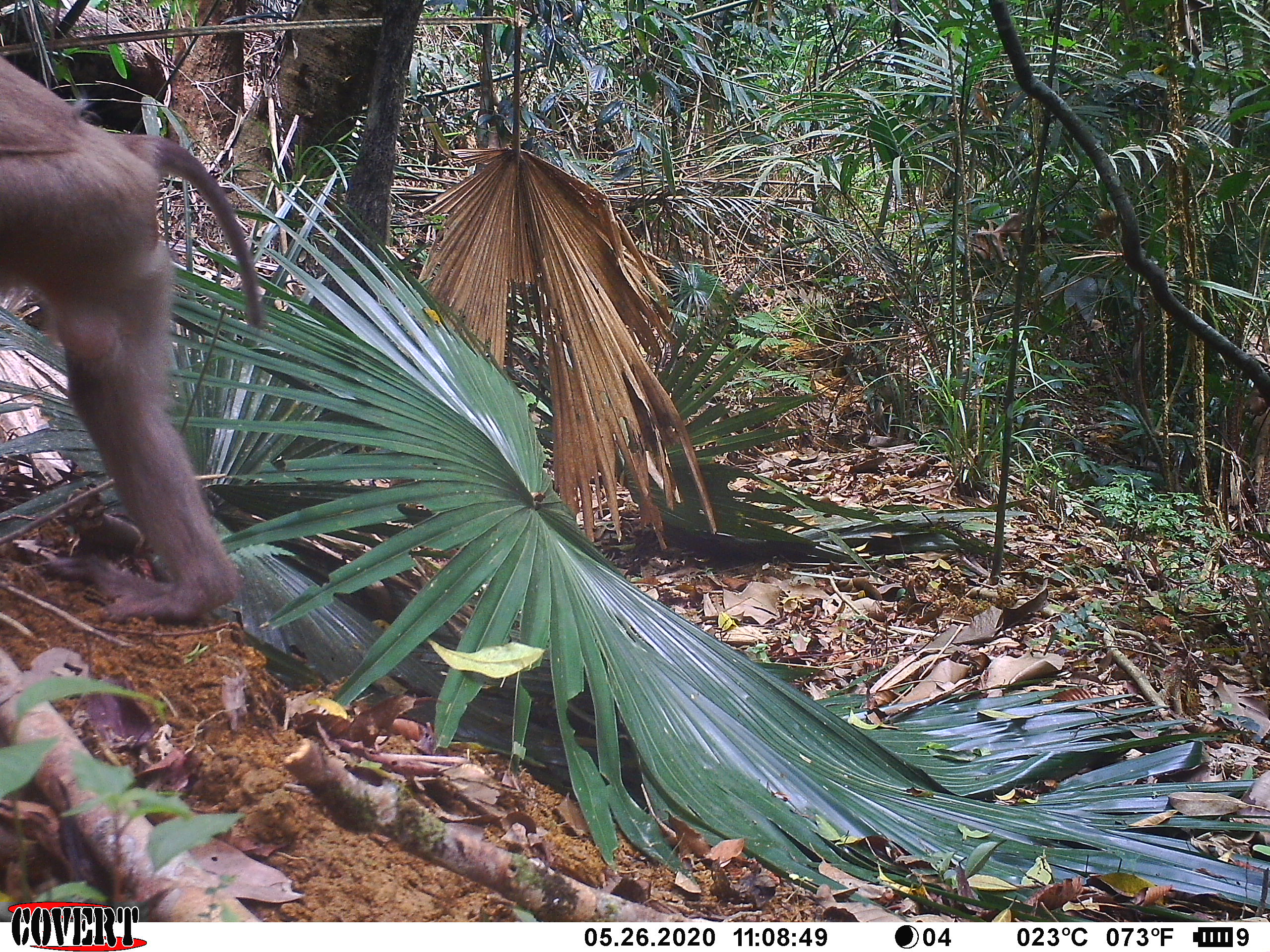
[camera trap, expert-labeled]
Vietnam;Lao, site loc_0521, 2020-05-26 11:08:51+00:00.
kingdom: Animalia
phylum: Chordata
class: Mammalia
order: Primates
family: Cercopithecidae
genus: Macaca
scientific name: Macaca nemestrina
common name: pig-tailed macaque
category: pig tailed macaque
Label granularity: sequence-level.